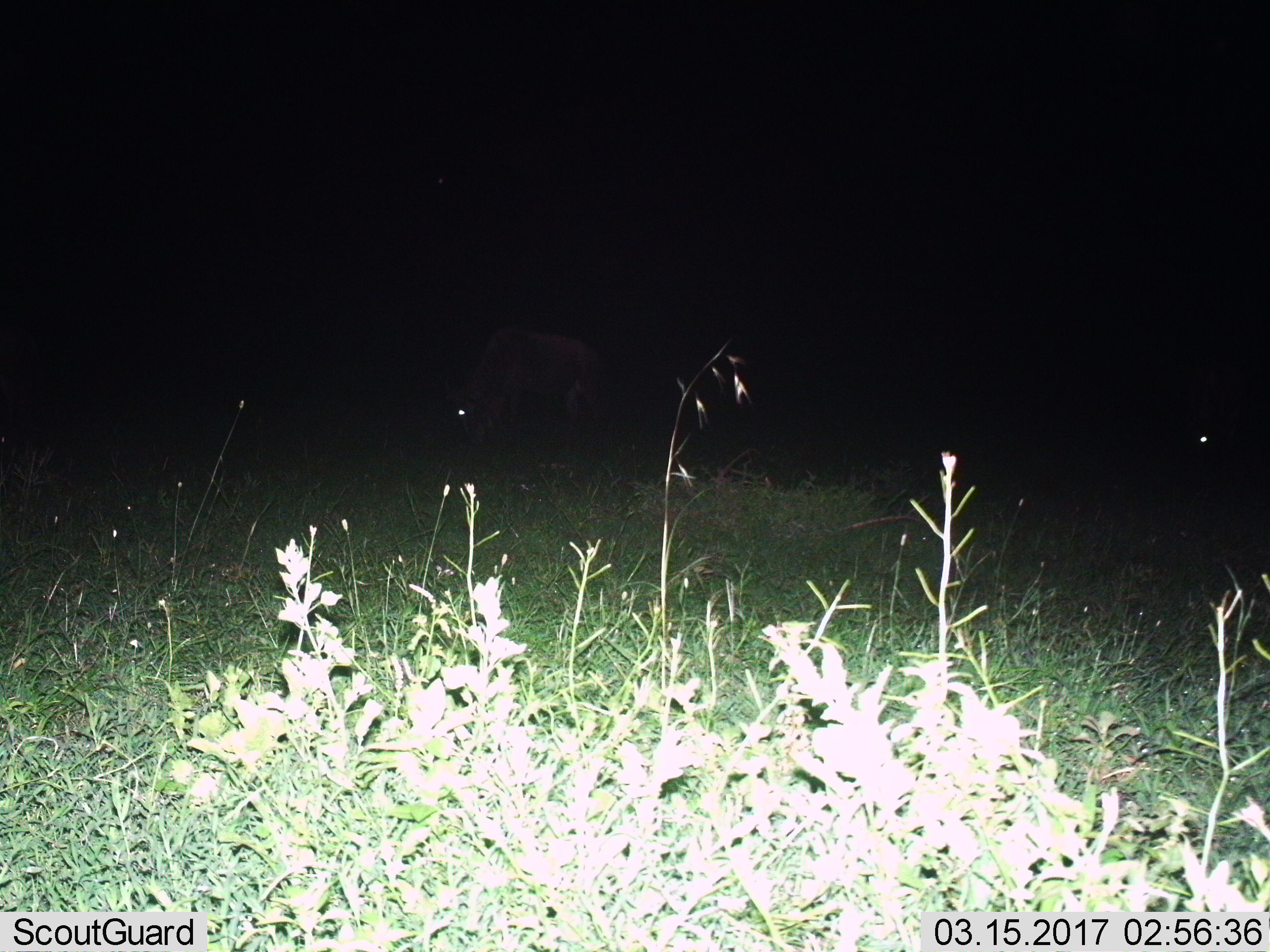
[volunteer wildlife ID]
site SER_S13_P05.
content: unidentified animal